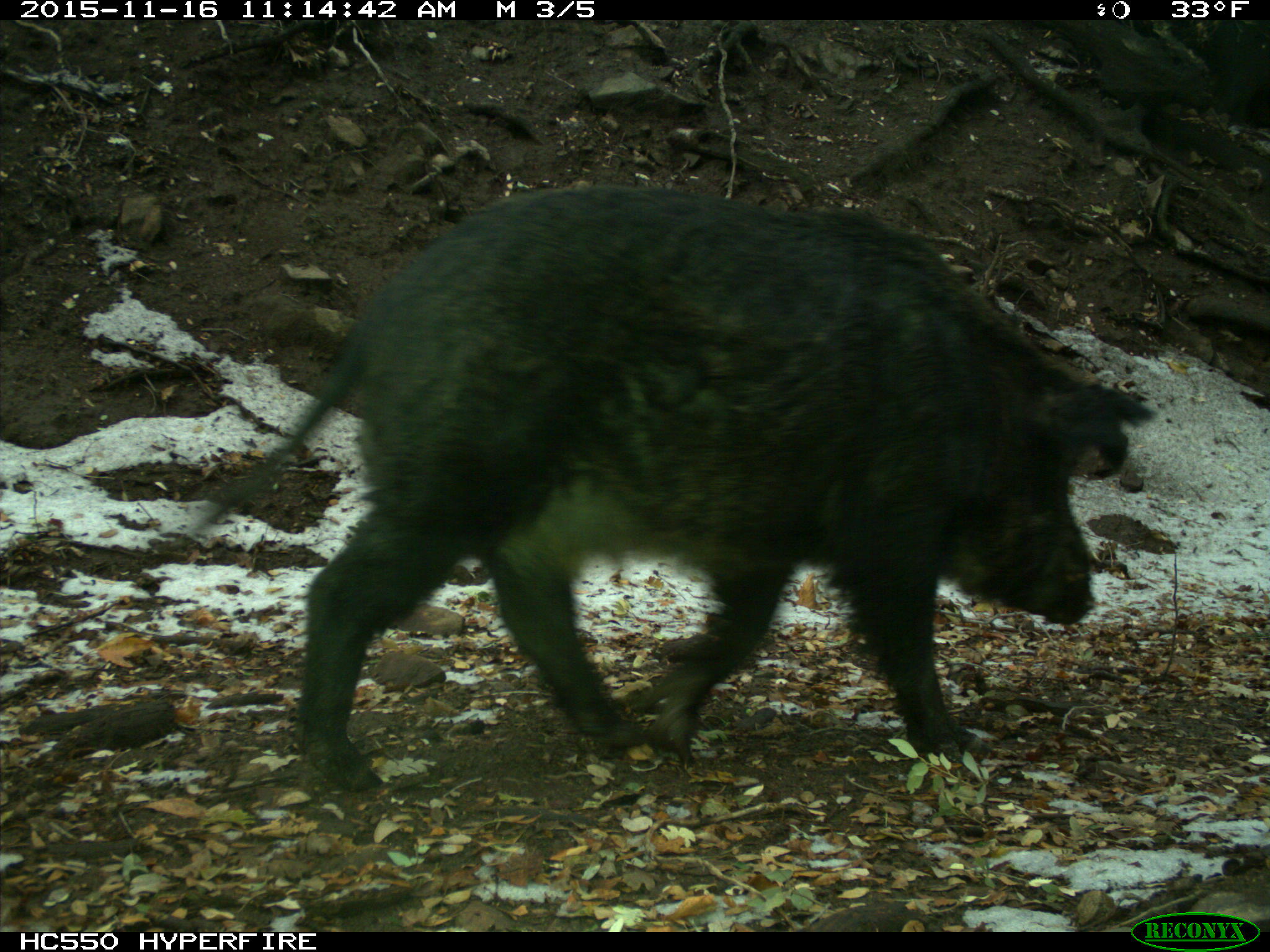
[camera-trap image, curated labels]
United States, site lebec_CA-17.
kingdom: Animalia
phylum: Chordata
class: Mammalia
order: Artiodactyla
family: Suidae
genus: Sus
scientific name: Sus scrofa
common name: wild boar